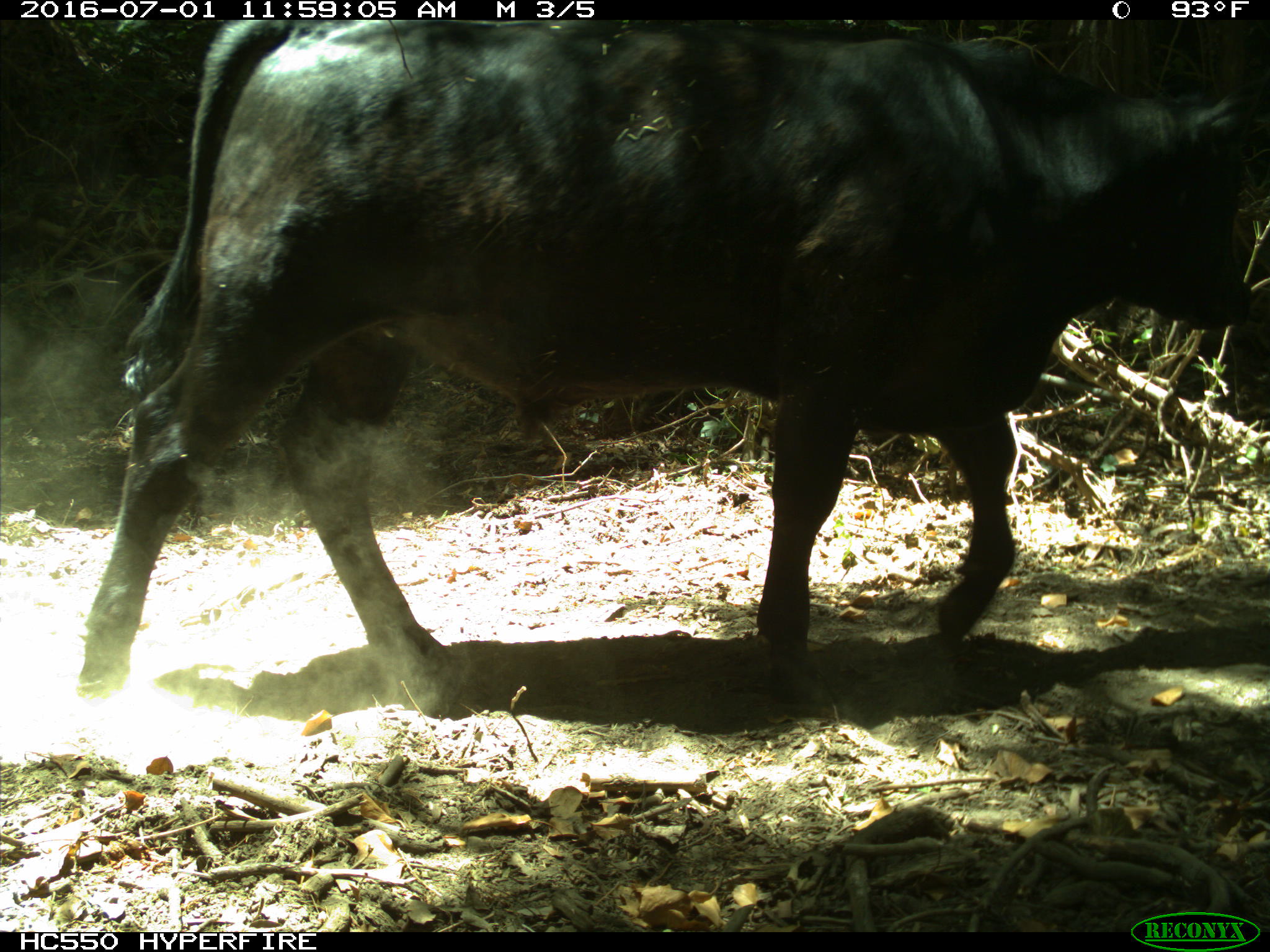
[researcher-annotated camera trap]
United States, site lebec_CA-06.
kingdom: Animalia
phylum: Chordata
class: Mammalia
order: Artiodactyla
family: Bovidae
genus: Bos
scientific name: Bos taurus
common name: domestic cow